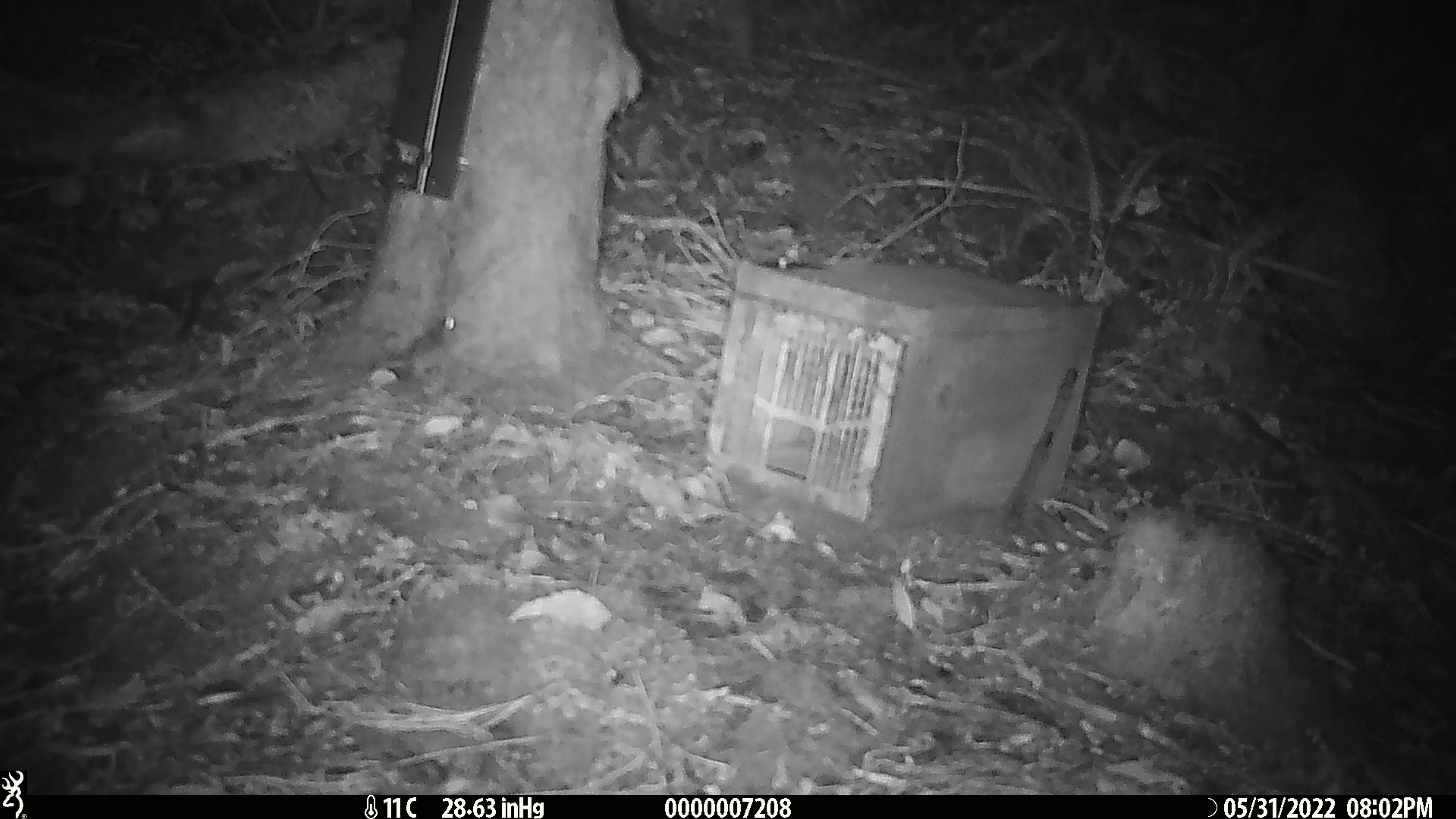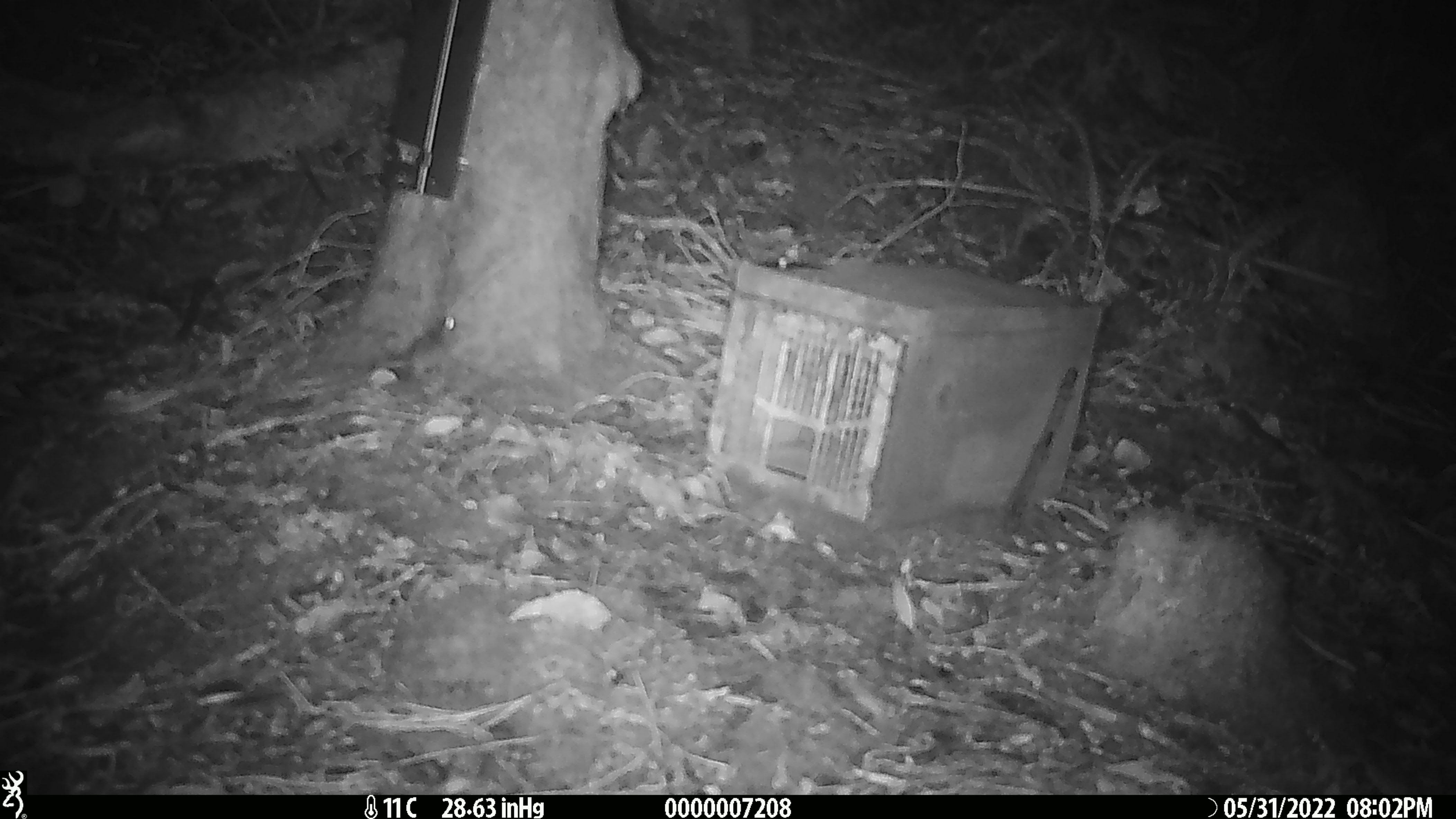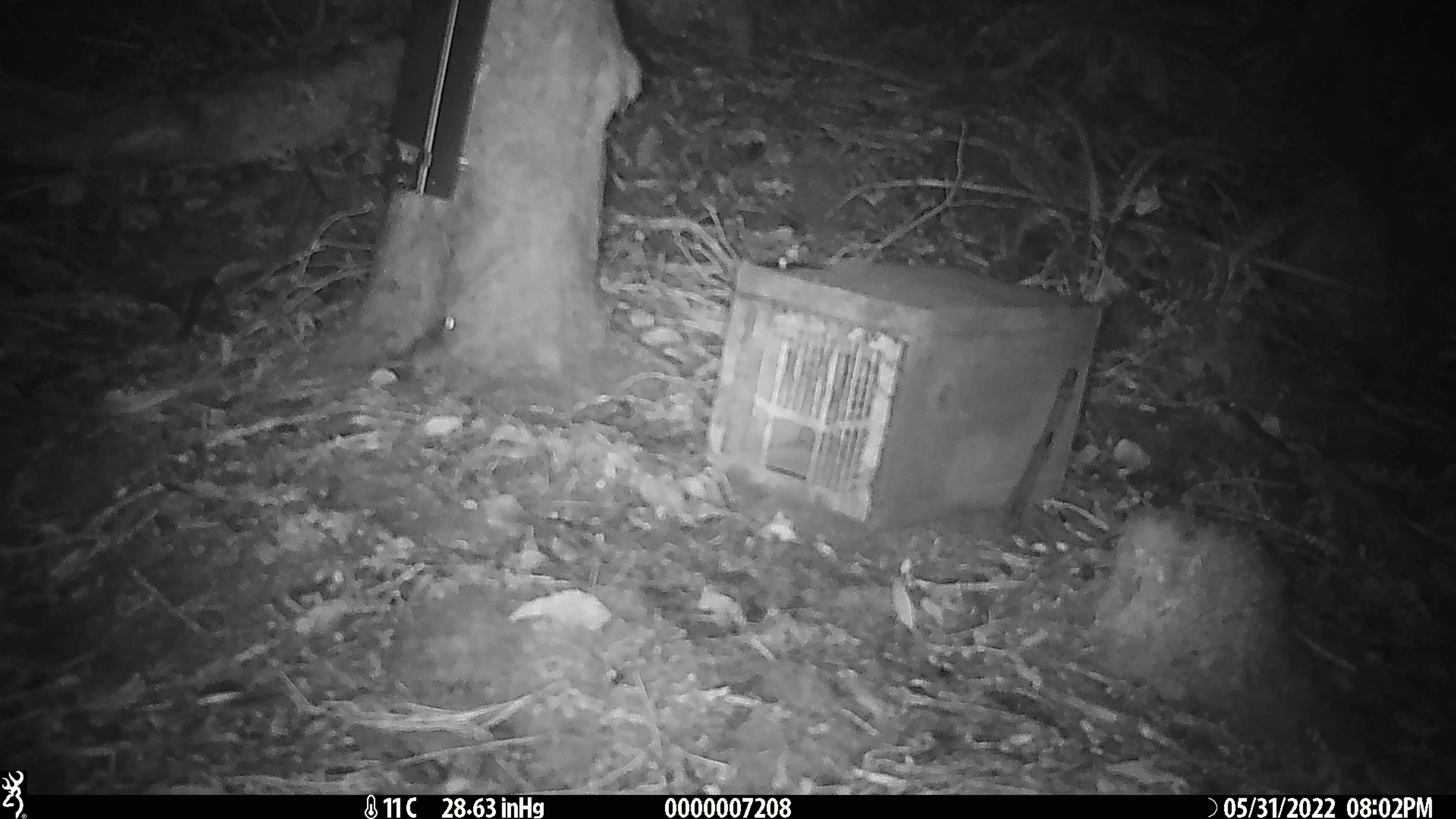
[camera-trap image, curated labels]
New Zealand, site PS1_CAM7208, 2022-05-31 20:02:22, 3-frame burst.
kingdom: Animalia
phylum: Chordata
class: Mammalia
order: Rodentia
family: Muridae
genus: Mus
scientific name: Mus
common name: mouse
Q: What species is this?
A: Mouse (Mus).